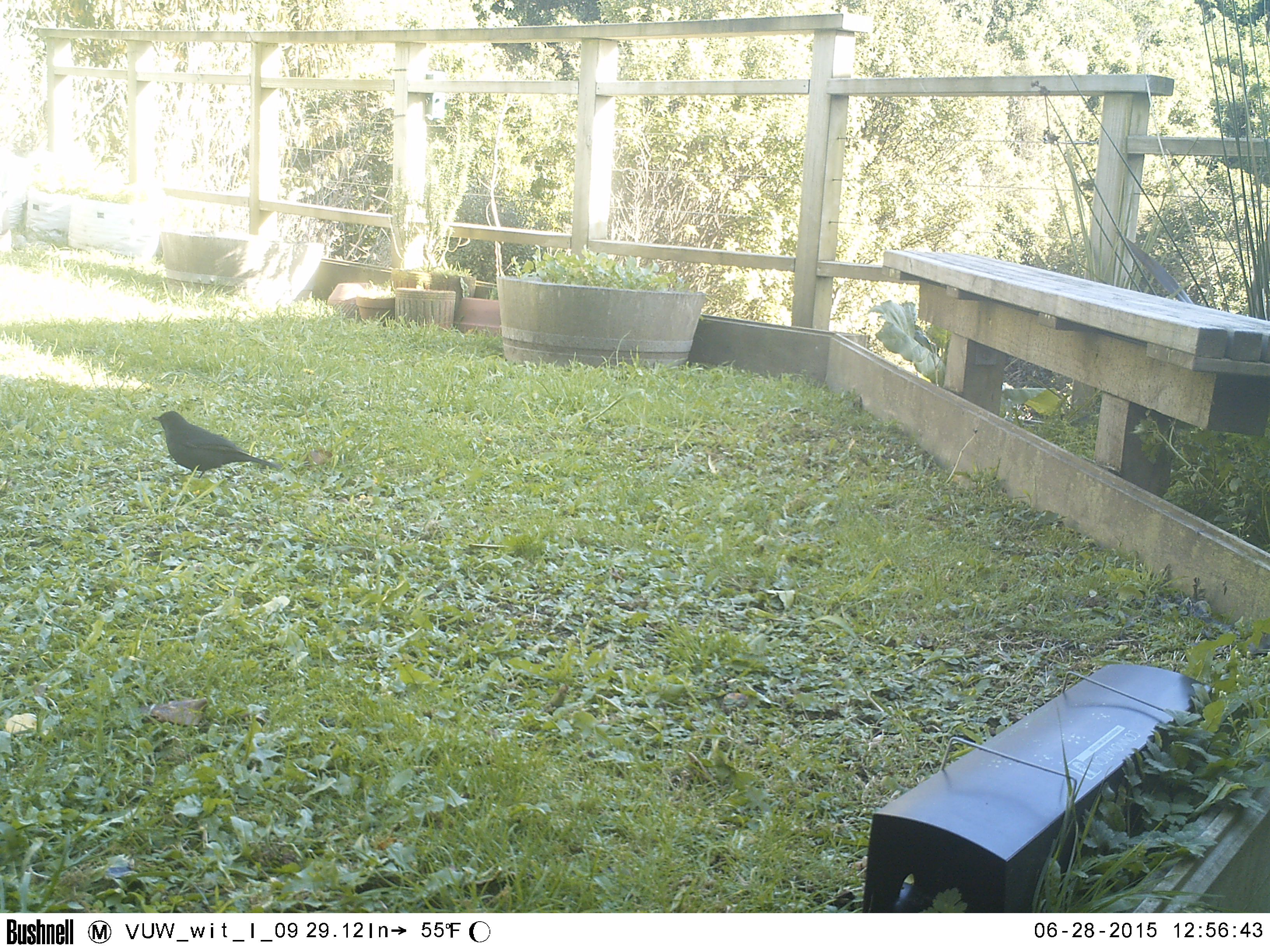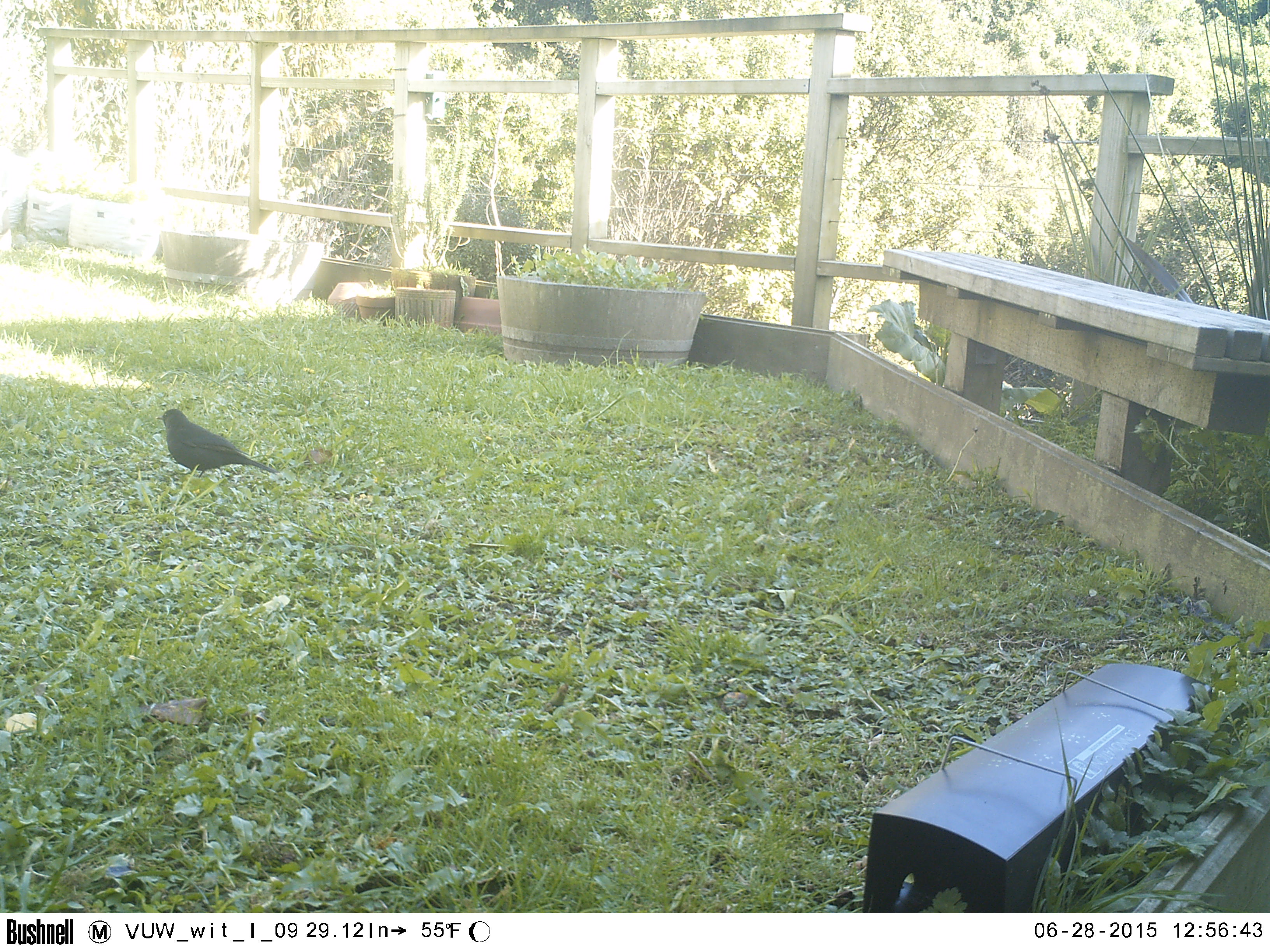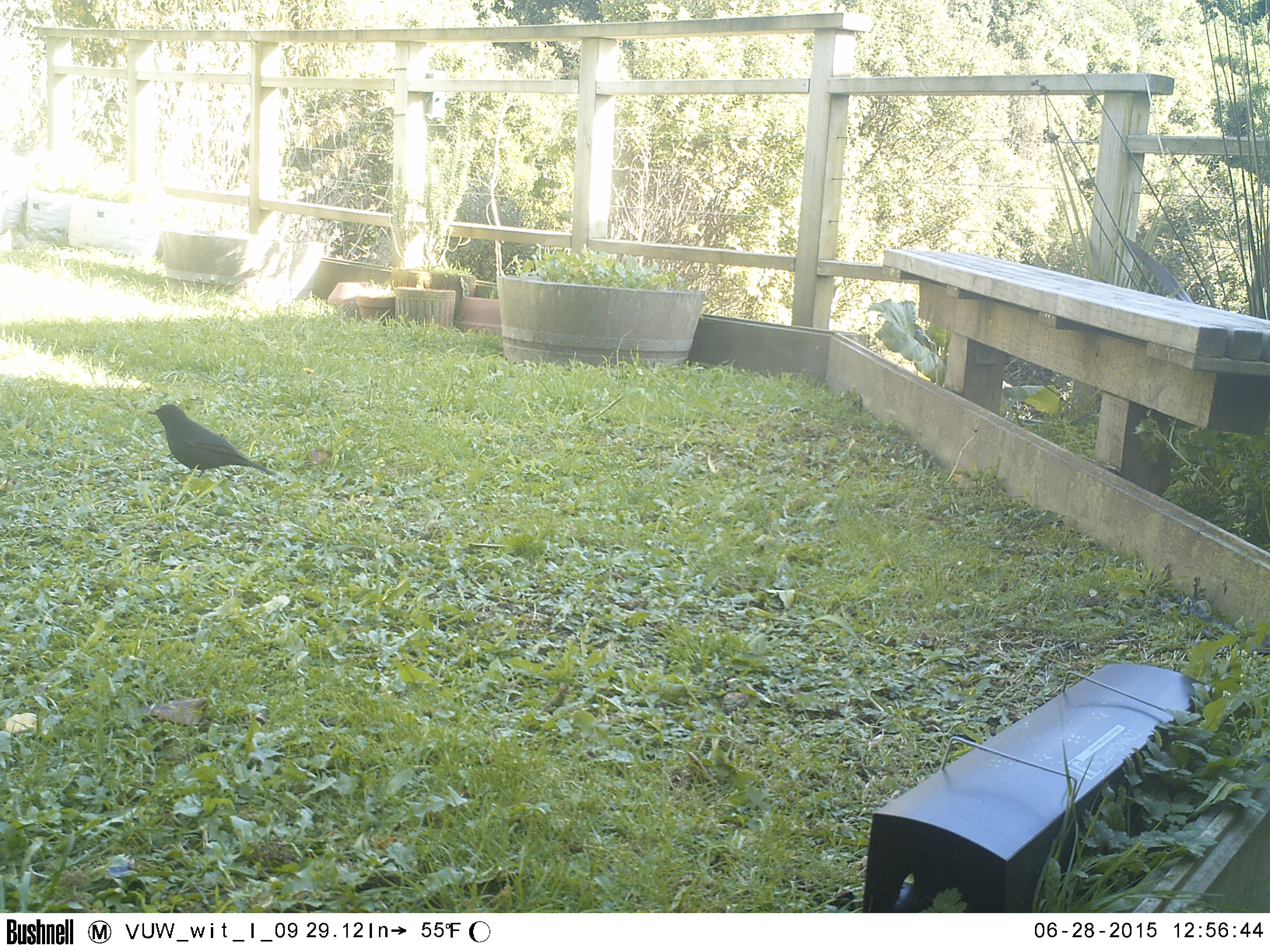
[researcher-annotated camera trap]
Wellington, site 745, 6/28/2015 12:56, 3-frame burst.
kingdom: Animalia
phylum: Chordata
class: Aves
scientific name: Aves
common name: bird